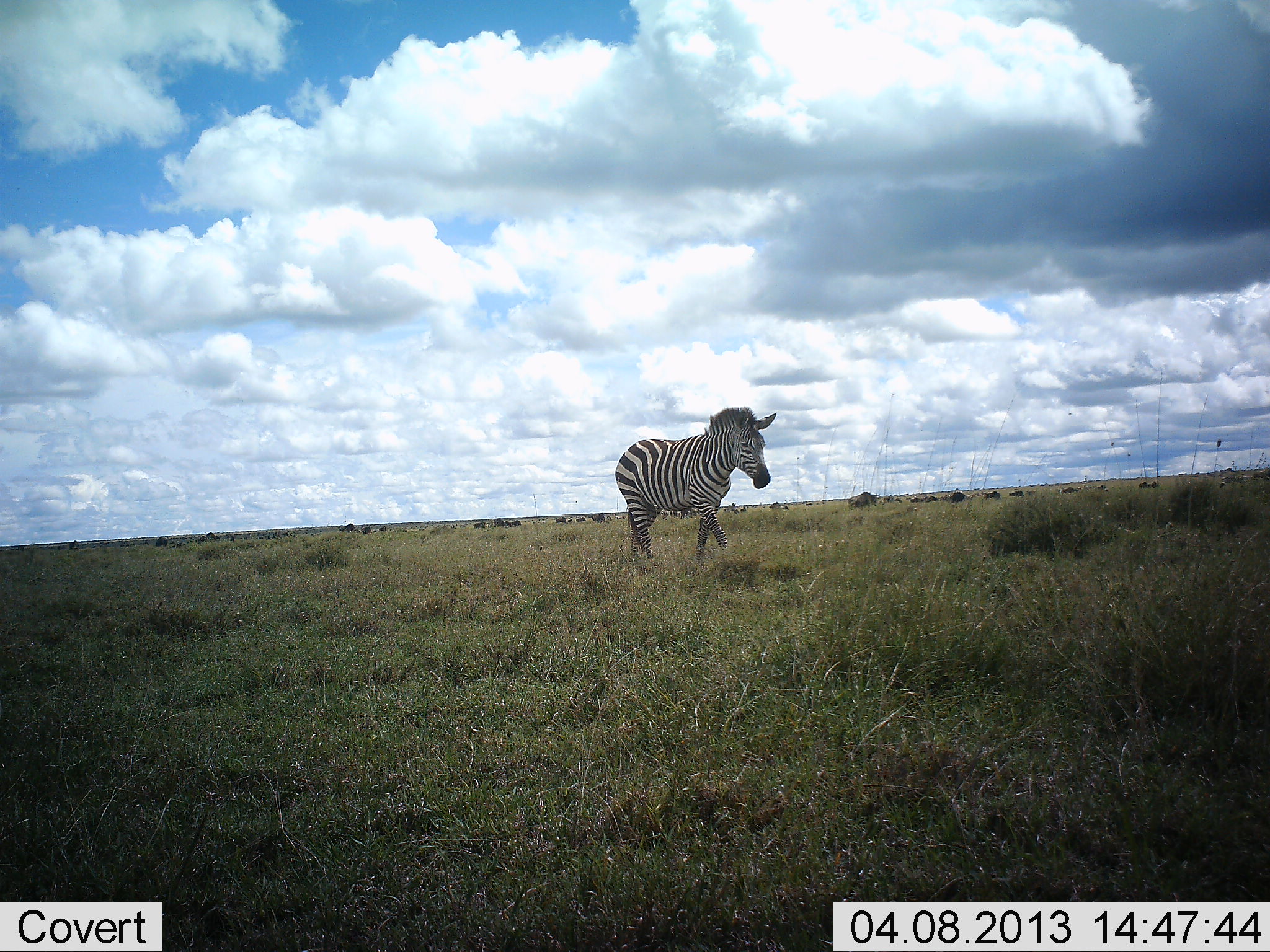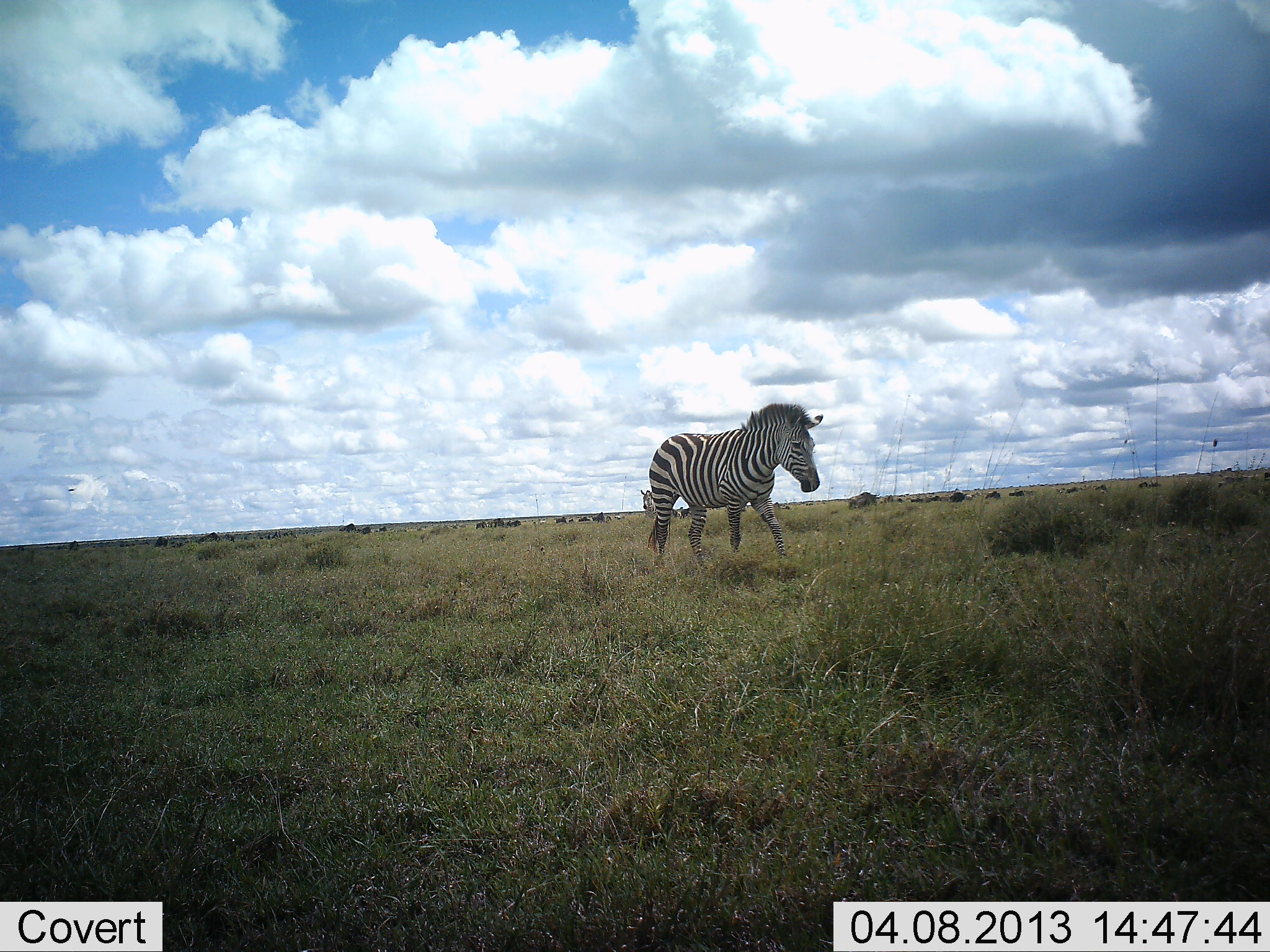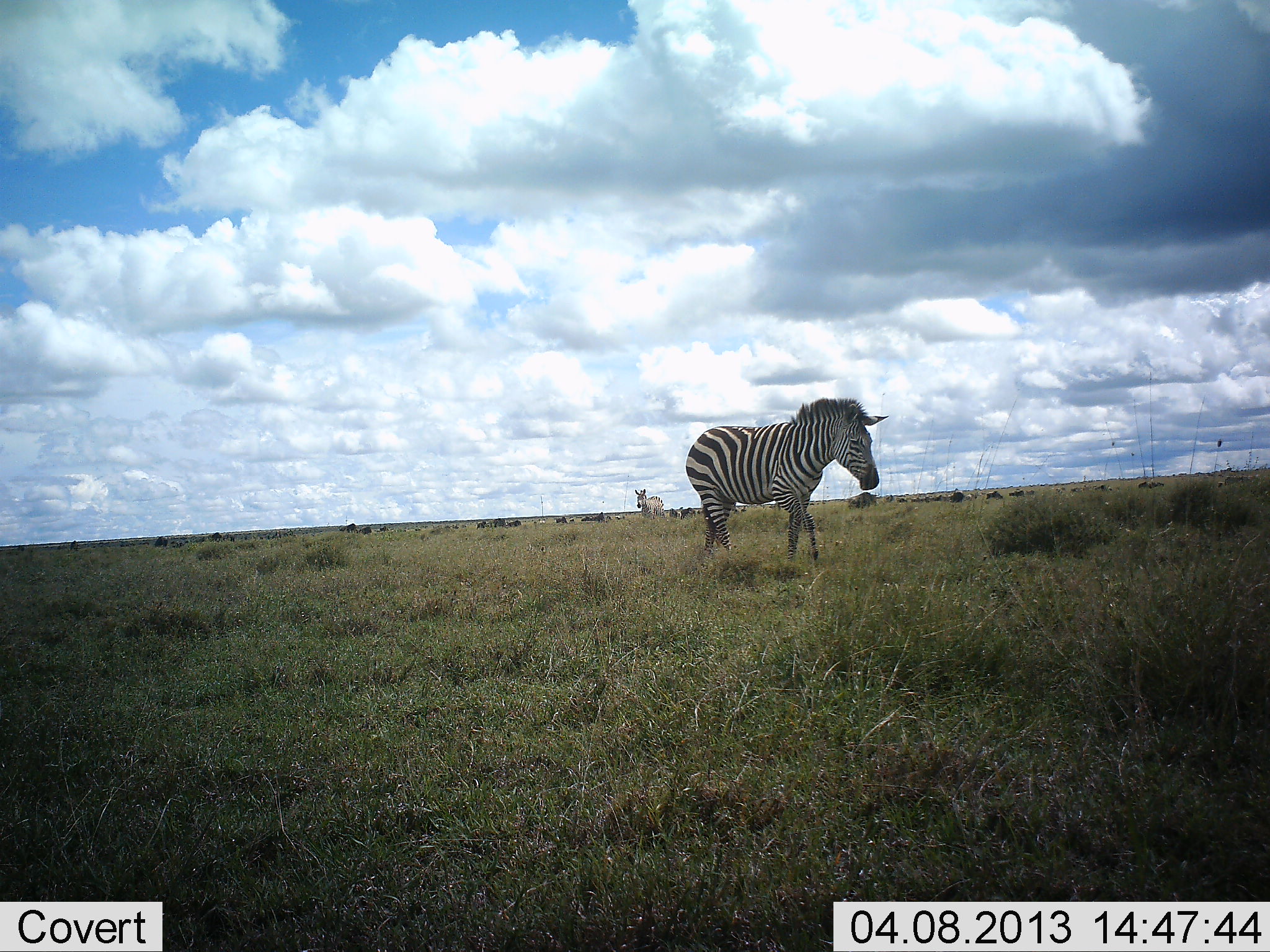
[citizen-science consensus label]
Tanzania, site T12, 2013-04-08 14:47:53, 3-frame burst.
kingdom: Animalia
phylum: Chordata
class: Mammalia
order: Perissodactyla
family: Equidae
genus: Equus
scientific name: Equus quagga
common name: plains zebra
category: zebra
Zebra (plains zebra) (Equus quagga), count 1. Behavior (volunteer vote fractions): standing 4%, resting 0%, moving 100%, interacting 0%. Young present (vote fraction): 0%. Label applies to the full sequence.